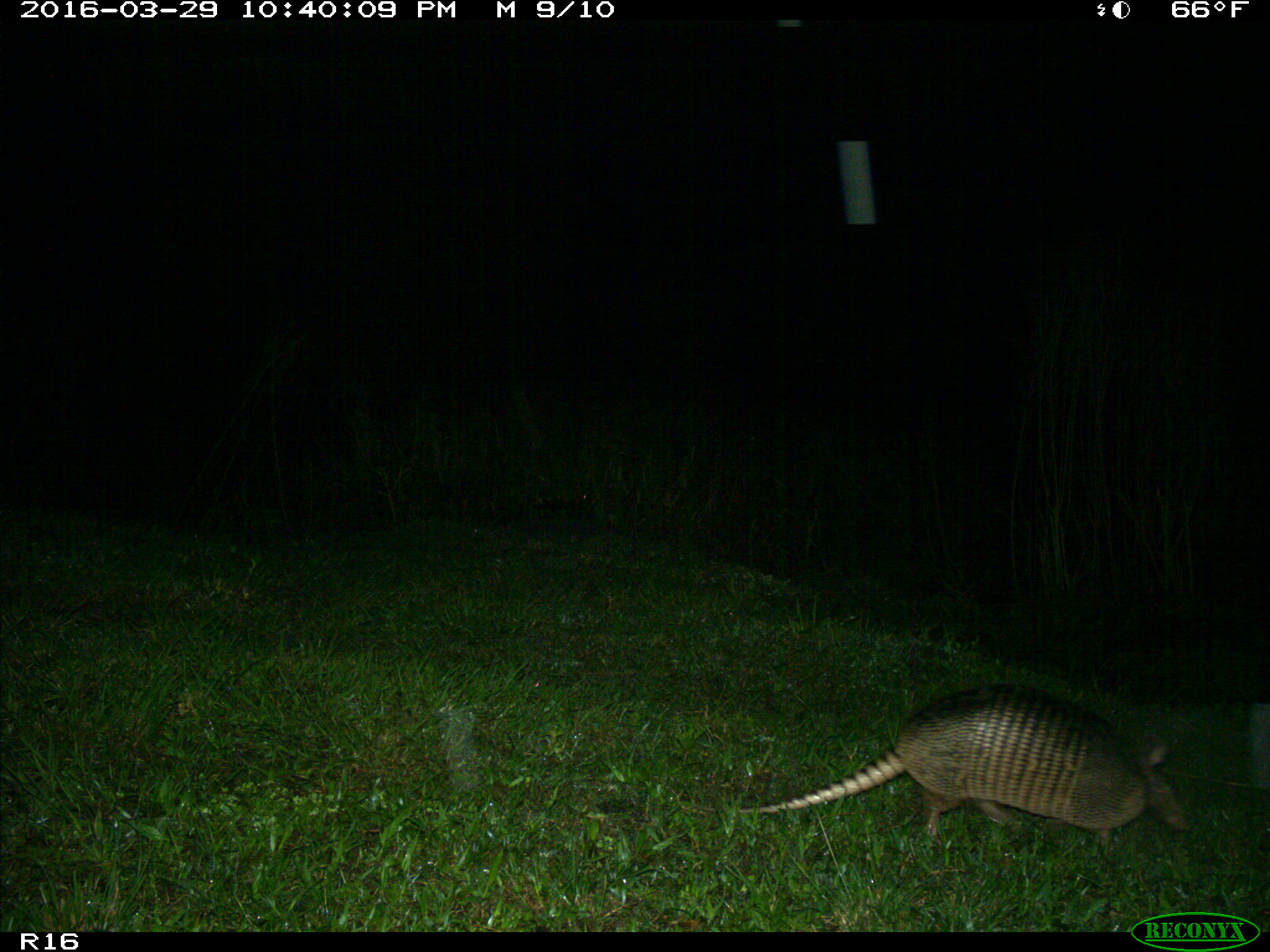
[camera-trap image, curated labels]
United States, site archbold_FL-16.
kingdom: Animalia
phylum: Chordata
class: Mammalia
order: Cingulata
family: Dasypodidae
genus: Dasypus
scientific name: Dasypus novemcinctus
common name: nine-banded armadillo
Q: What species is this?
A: Dasypus novemcinctus (nine-banded armadillo).